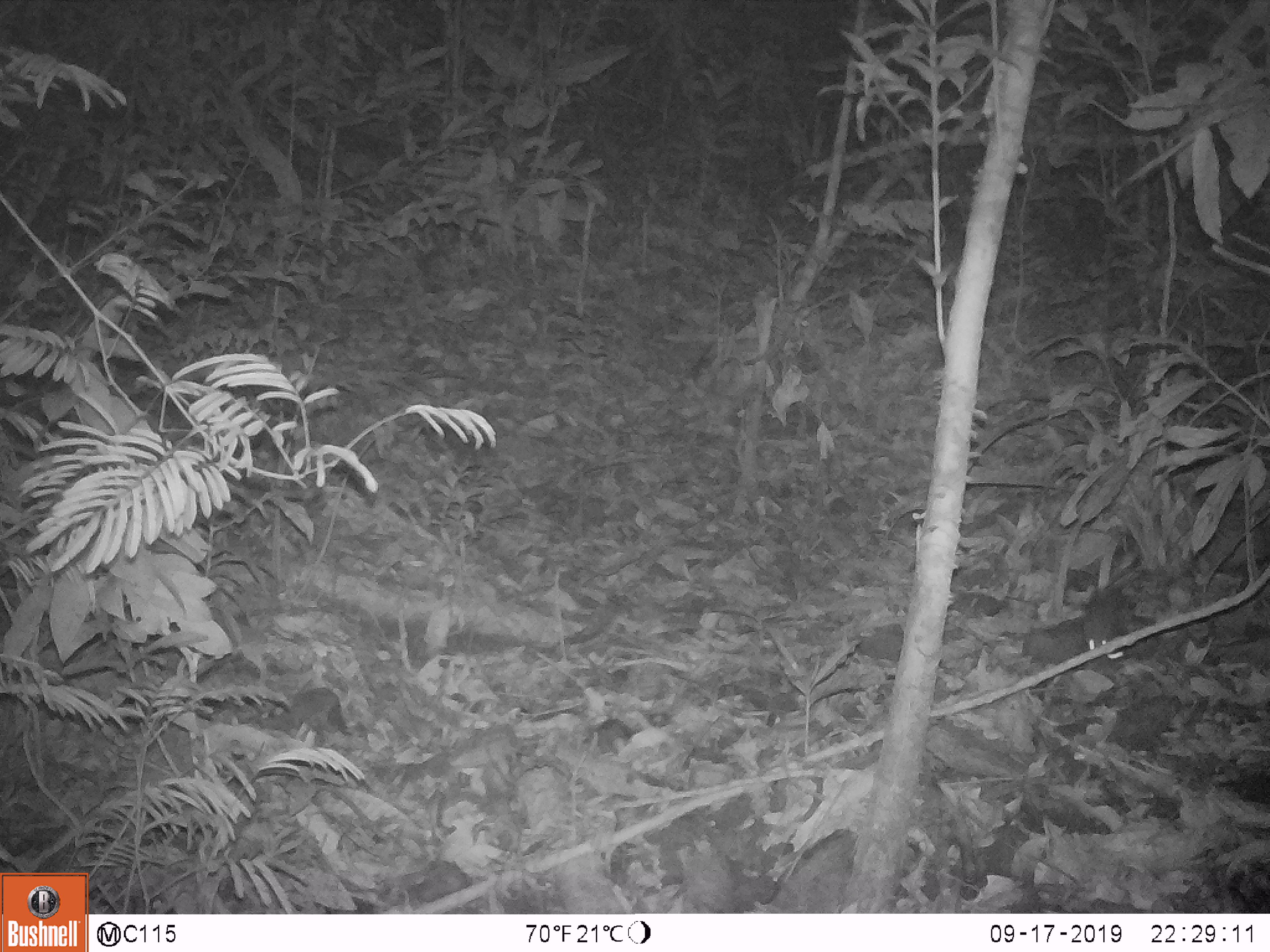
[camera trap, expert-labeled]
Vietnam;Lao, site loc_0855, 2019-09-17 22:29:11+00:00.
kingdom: Animalia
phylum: Chordata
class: Mammalia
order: Rodentia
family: Muridae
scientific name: Muridae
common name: old-world mice and rats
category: unidentified murid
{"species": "unidentified murid (old-world mice and rats) (Muridae)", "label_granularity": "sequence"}